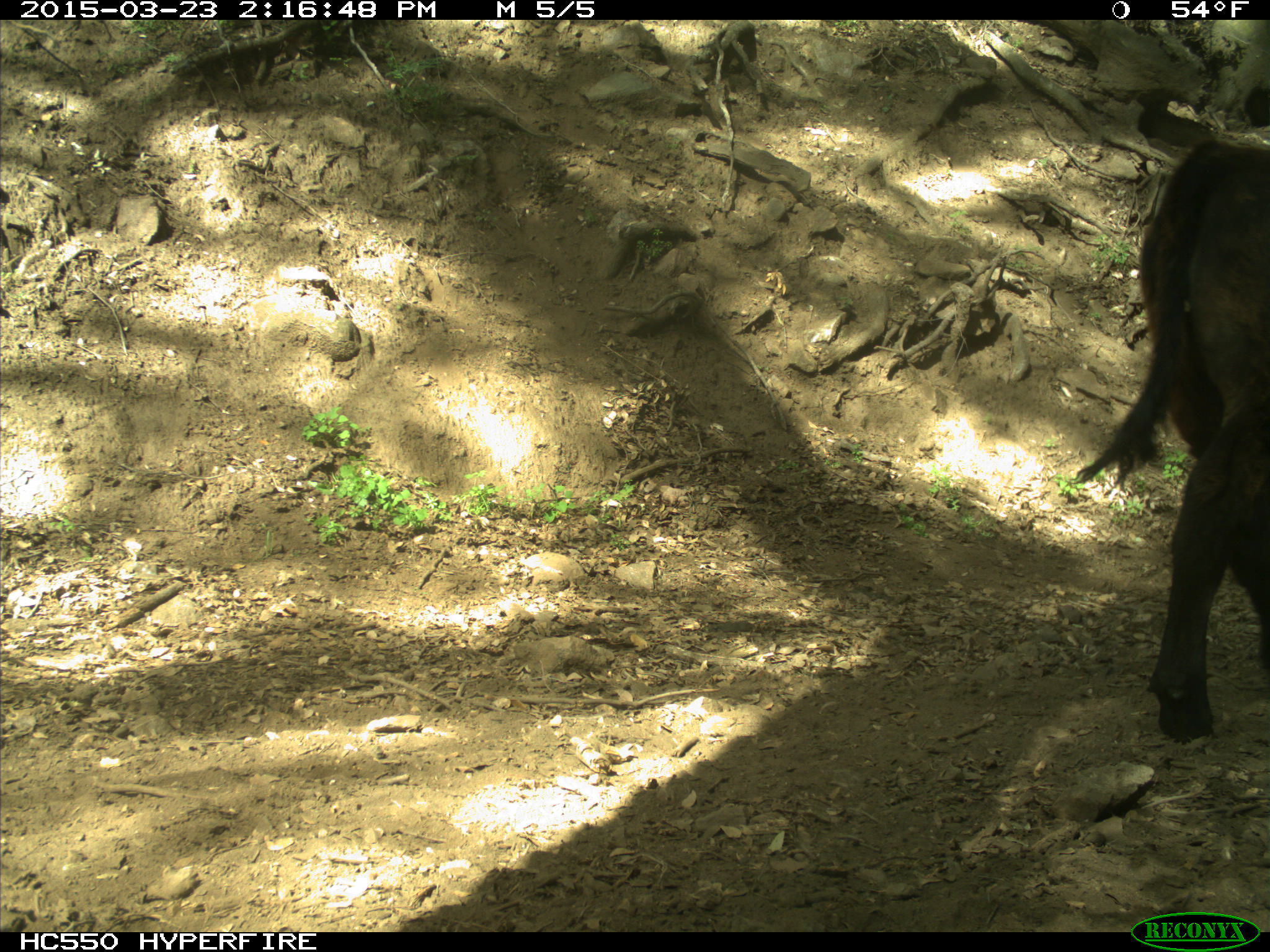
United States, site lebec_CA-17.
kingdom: Animalia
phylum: Chordata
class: Mammalia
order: Artiodactyla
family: Bovidae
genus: Bos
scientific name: Bos taurus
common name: domestic cow